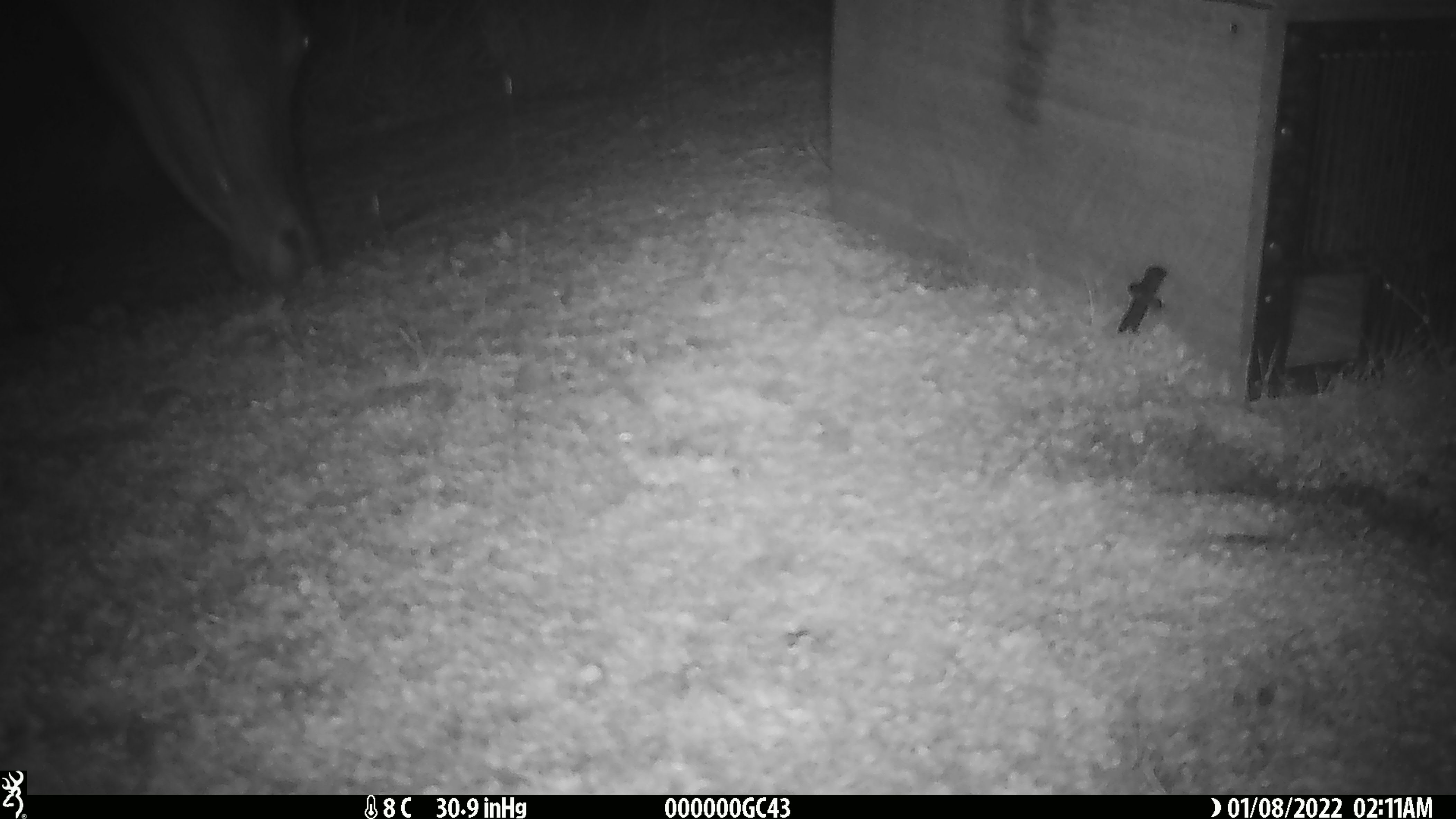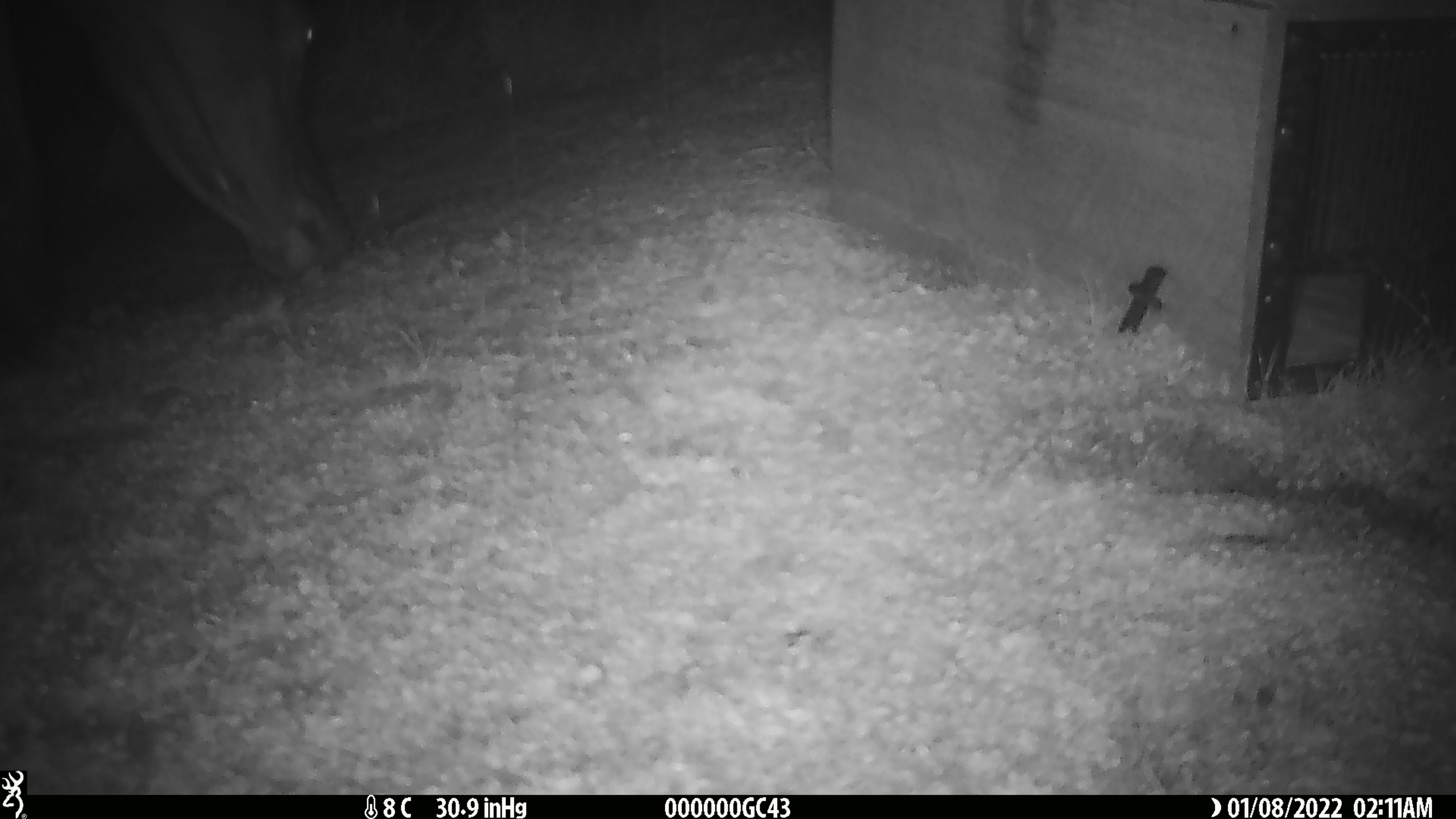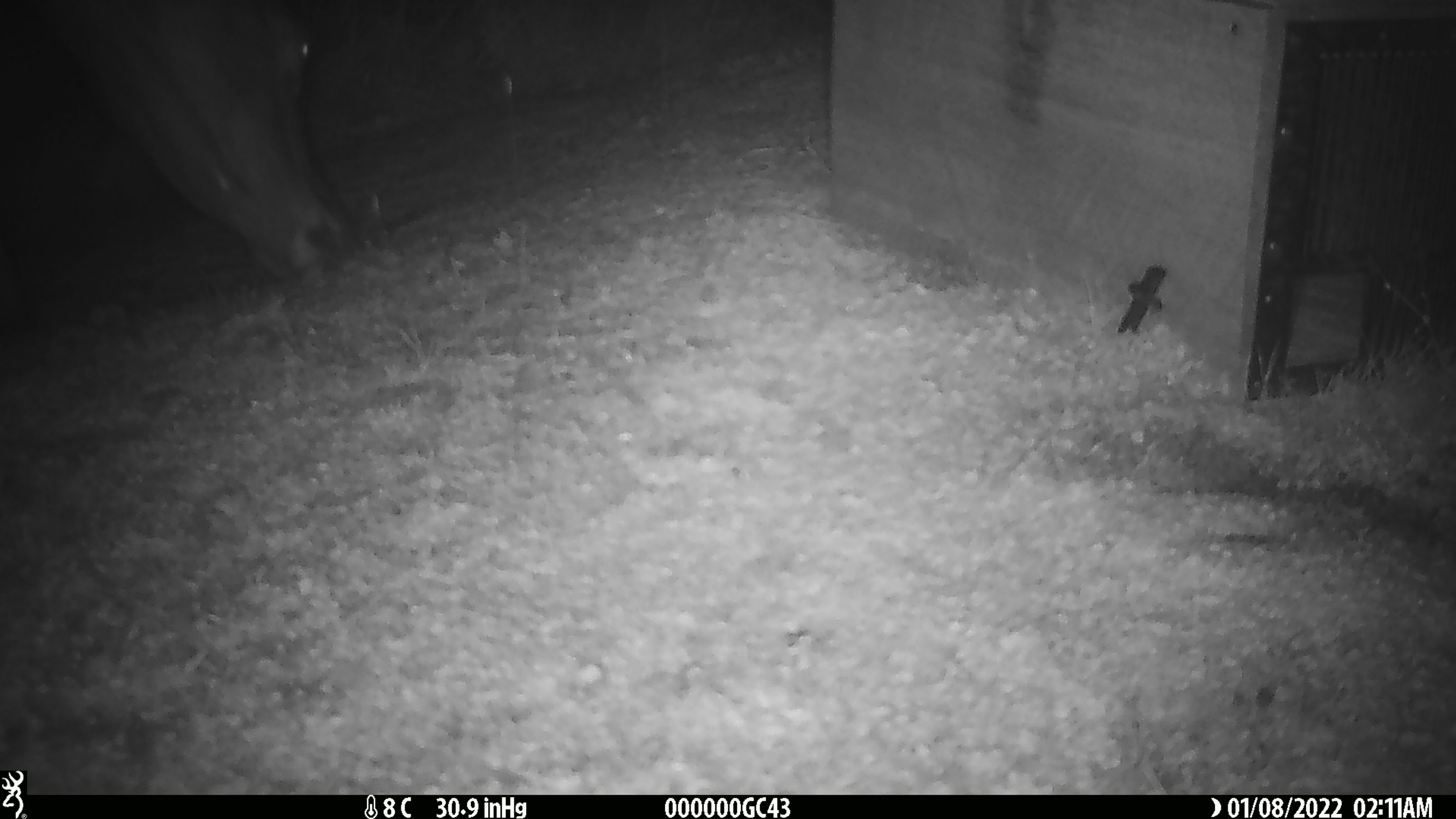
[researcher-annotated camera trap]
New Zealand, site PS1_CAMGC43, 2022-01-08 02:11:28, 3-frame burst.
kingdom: Animalia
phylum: Chordata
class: Mammalia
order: Artiodactyla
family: Cervidae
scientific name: Cervidae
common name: deer